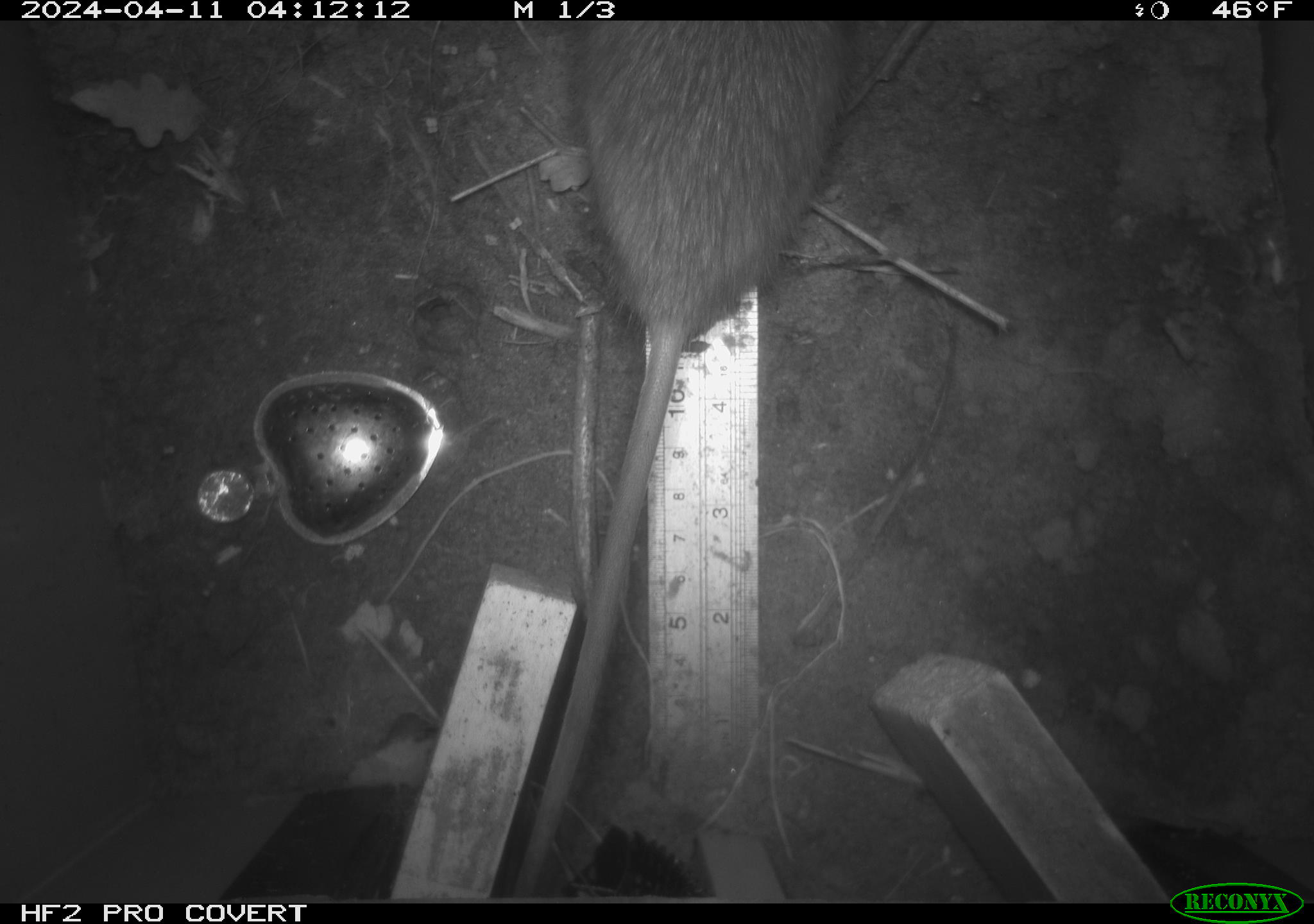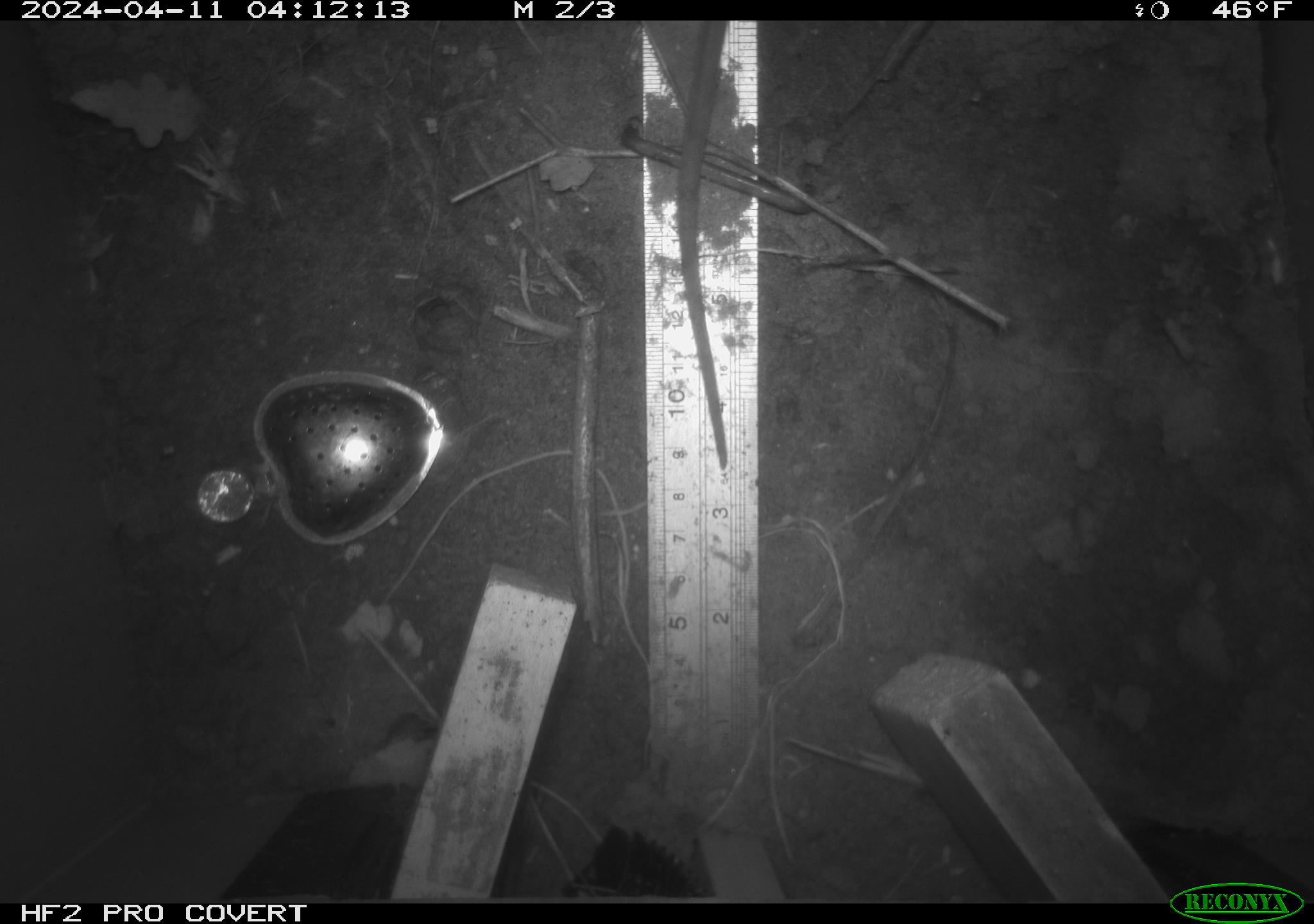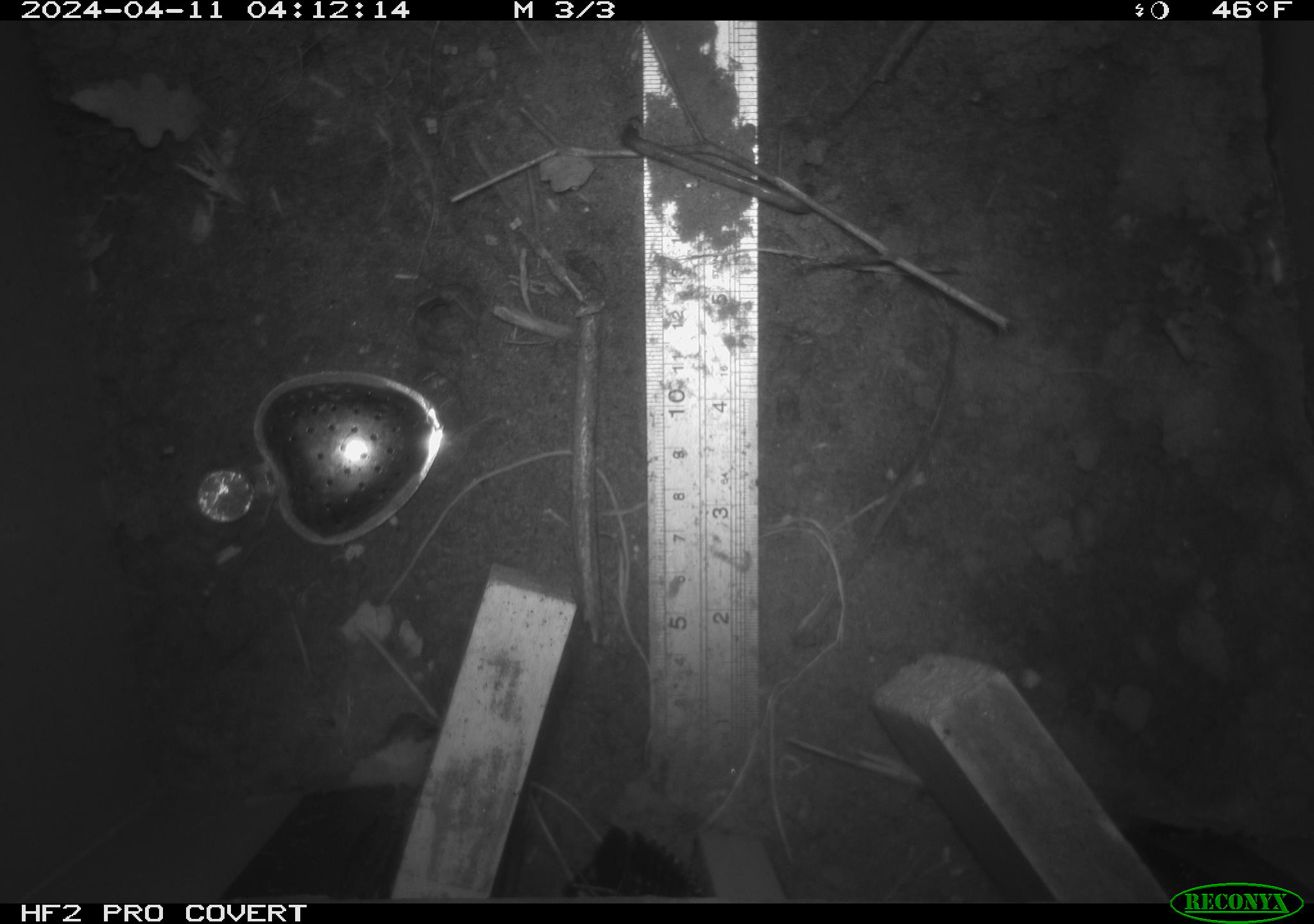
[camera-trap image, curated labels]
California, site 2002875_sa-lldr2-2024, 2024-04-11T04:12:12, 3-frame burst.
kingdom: Animalia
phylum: Chordata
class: Mammalia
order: Rodentia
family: Muridae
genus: Rattus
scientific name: Rattus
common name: rat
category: rattus species